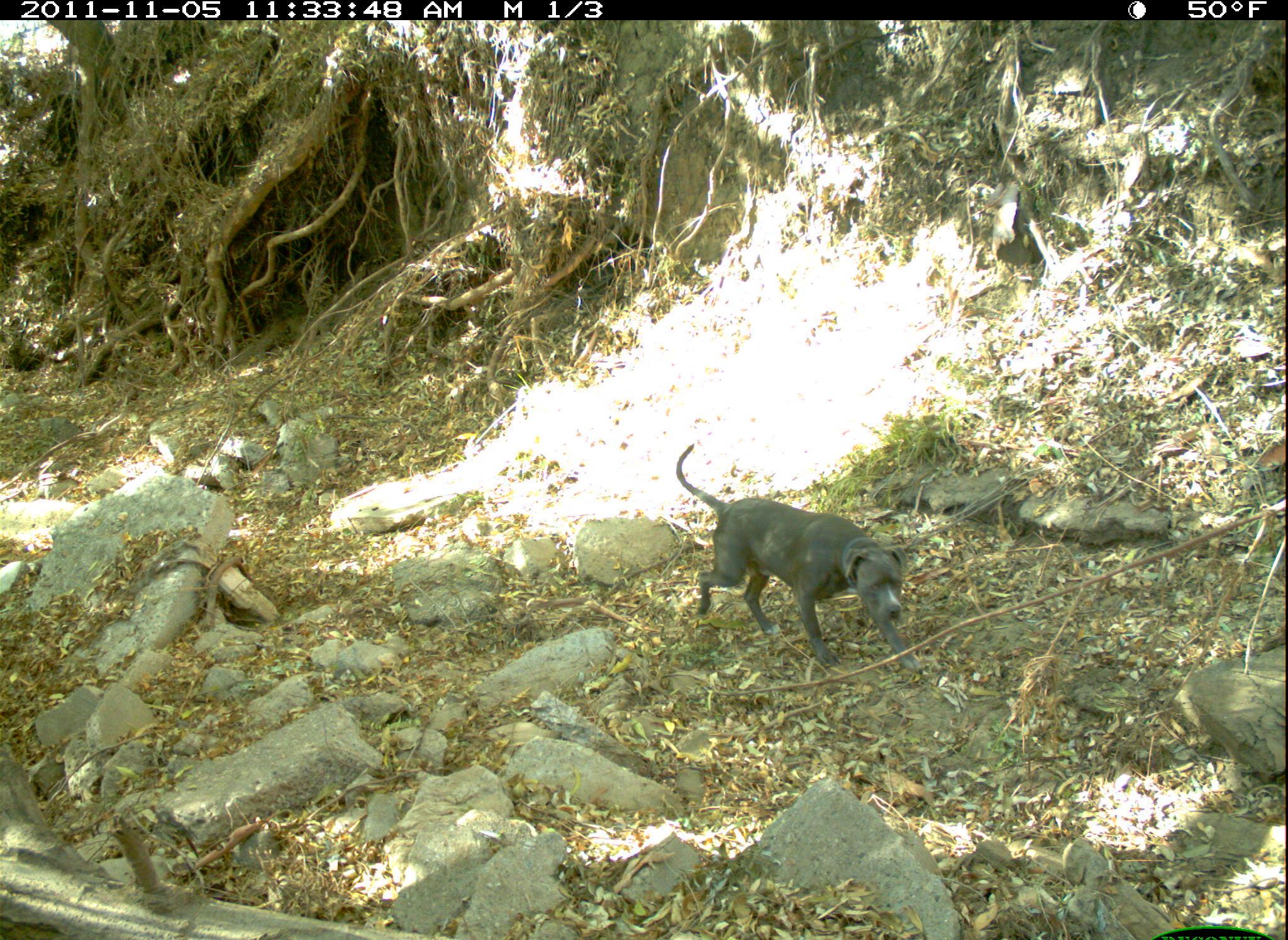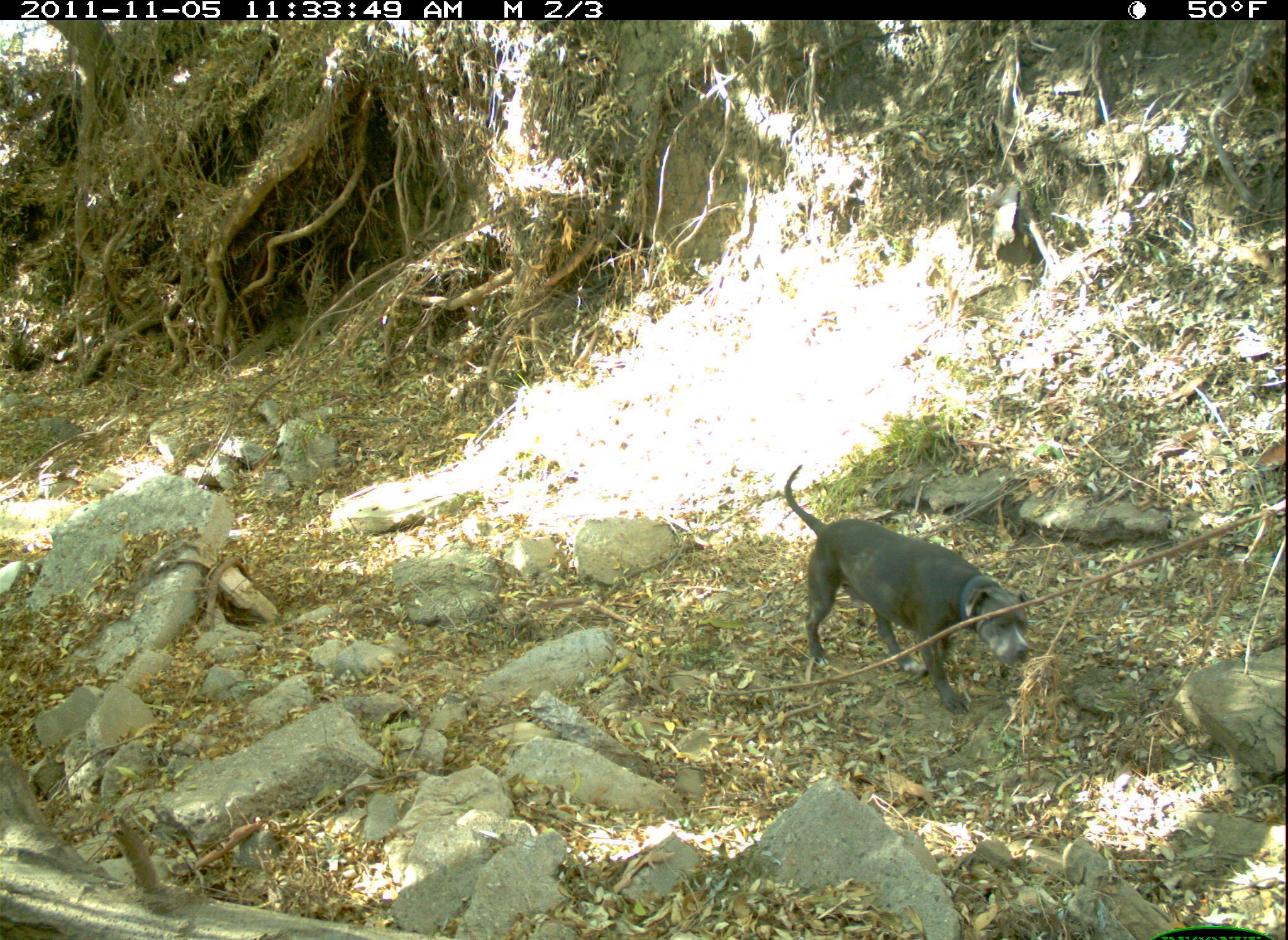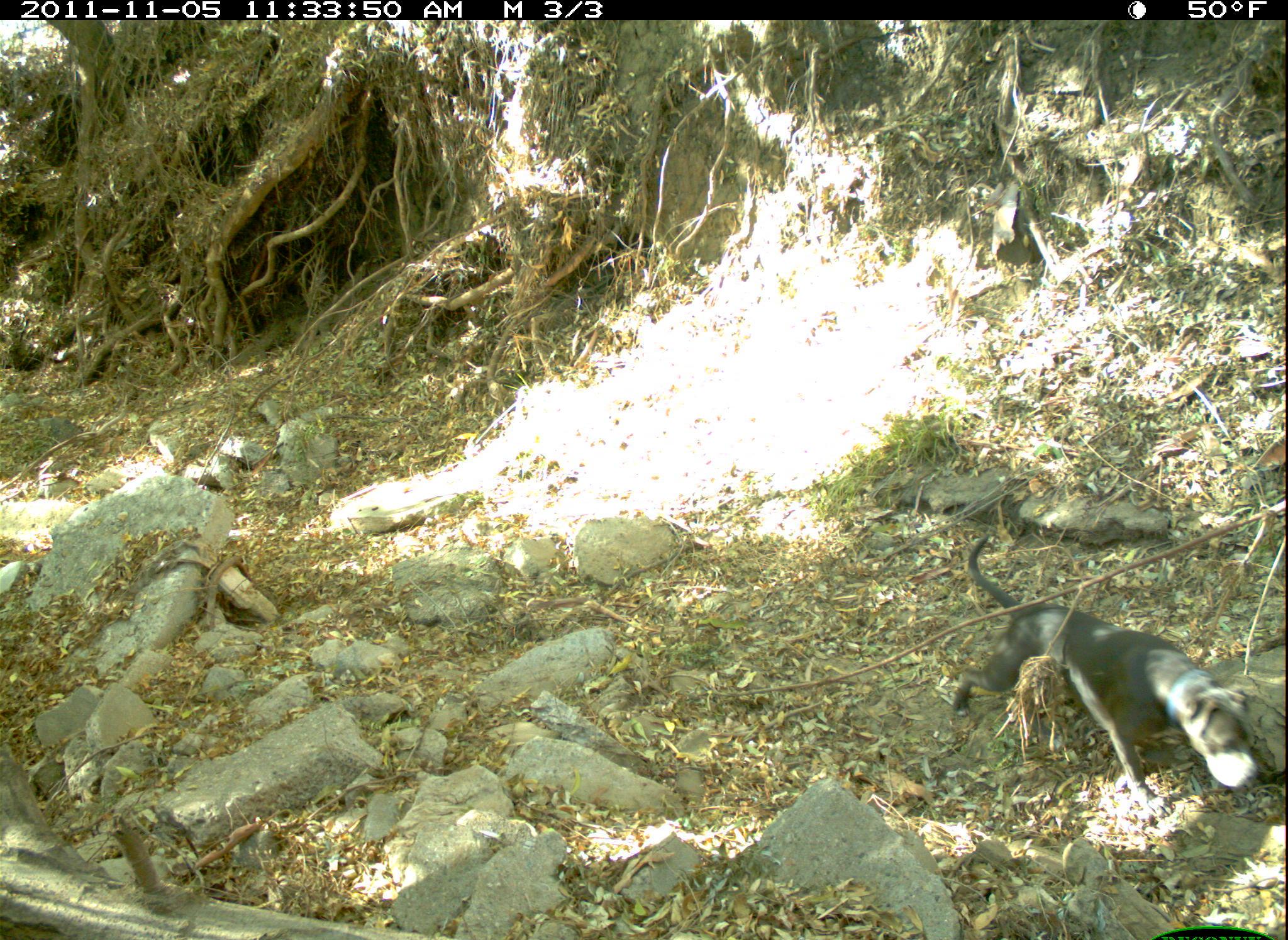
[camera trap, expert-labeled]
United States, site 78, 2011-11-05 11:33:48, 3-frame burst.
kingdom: Animalia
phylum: Chordata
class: Mammalia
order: Carnivora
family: Canidae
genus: Canis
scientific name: Canis familiaris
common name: domestic dog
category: dog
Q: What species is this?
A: Dog (domestic dog) (Canis familiaris).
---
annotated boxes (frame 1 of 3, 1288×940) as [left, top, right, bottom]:
dog: [667, 438, 942, 691]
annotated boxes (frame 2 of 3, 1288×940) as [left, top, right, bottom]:
dog: [771, 461, 1045, 730]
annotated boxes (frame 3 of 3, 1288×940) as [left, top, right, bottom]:
dog: [937, 530, 1262, 833]